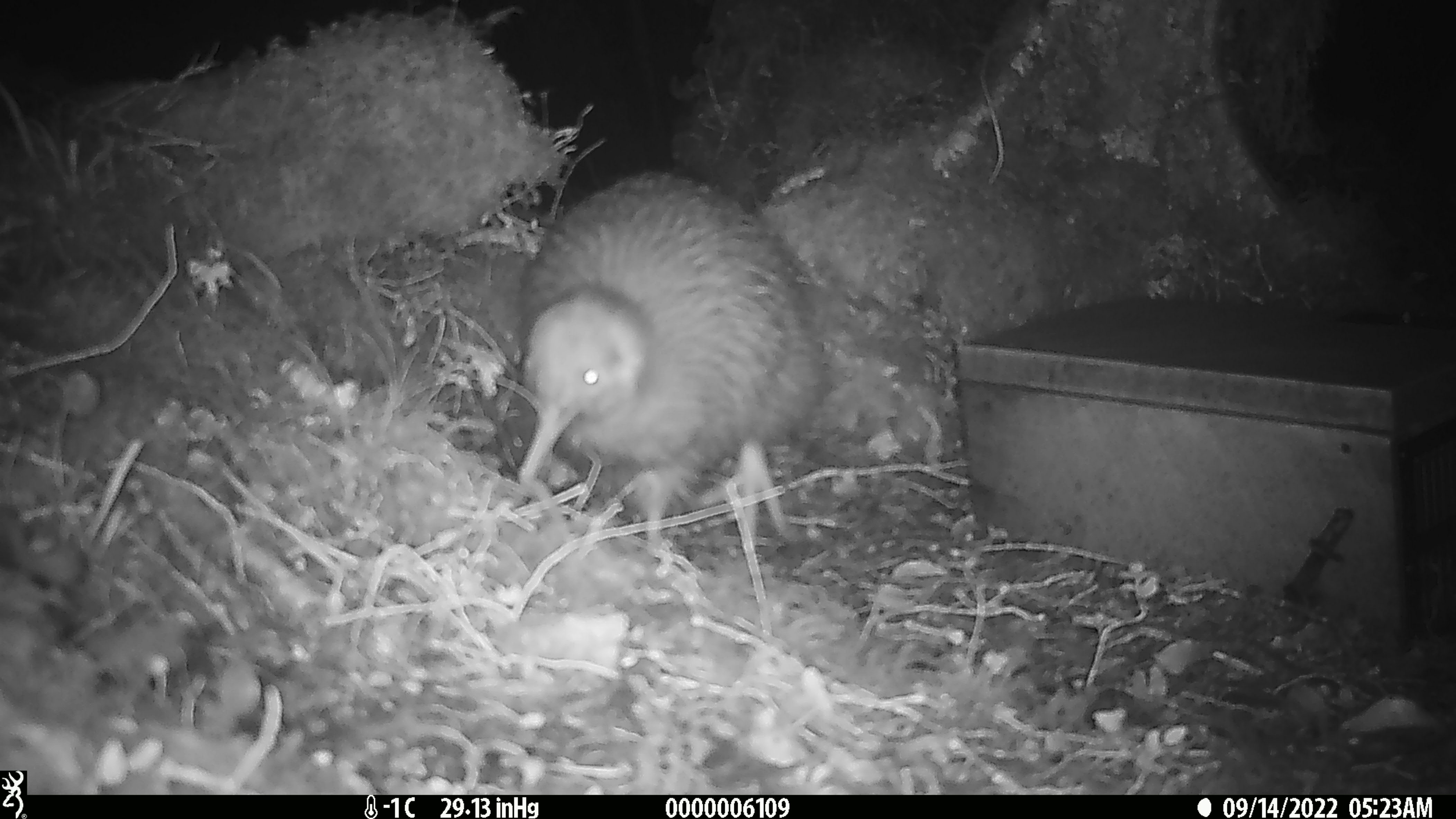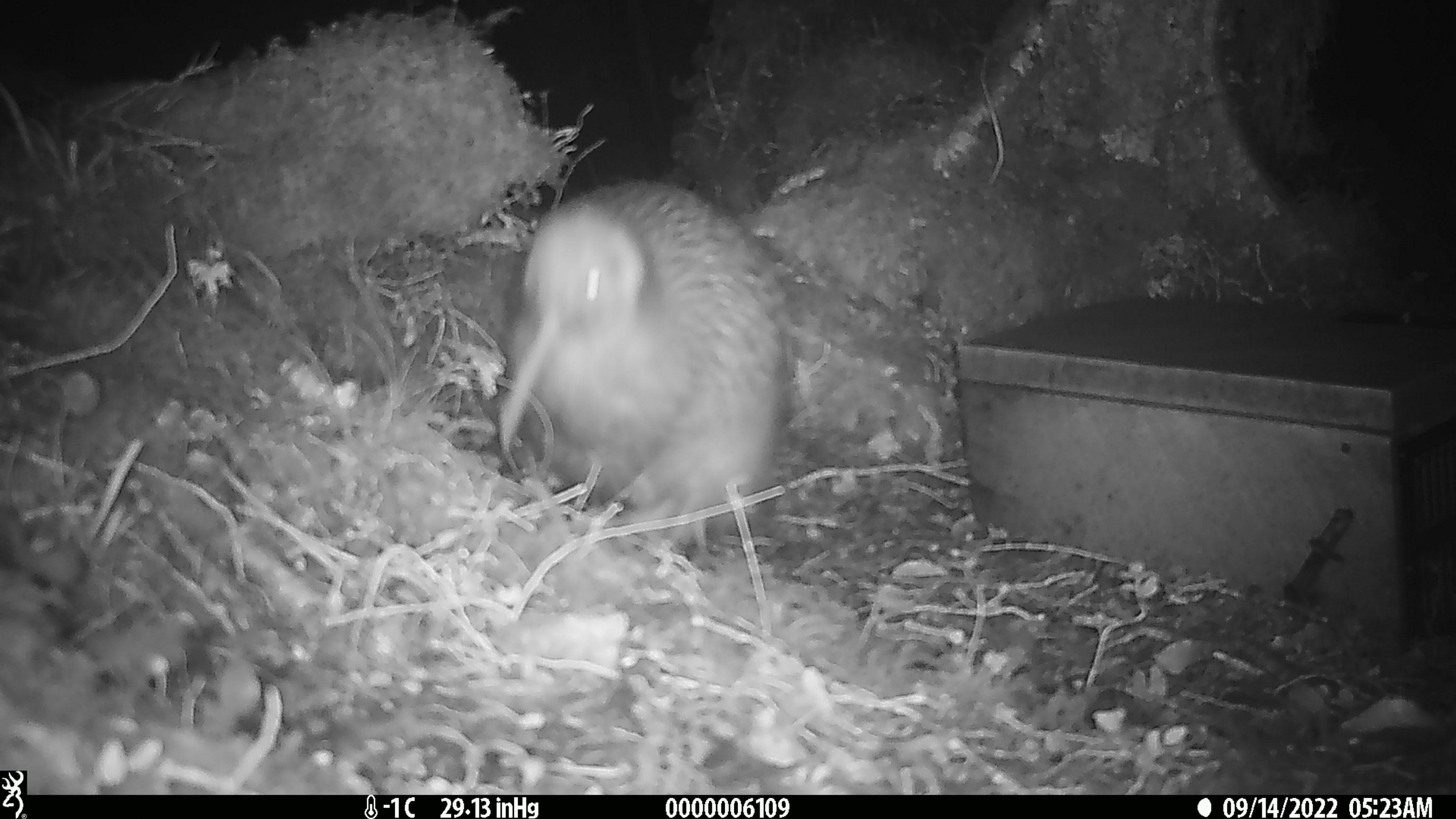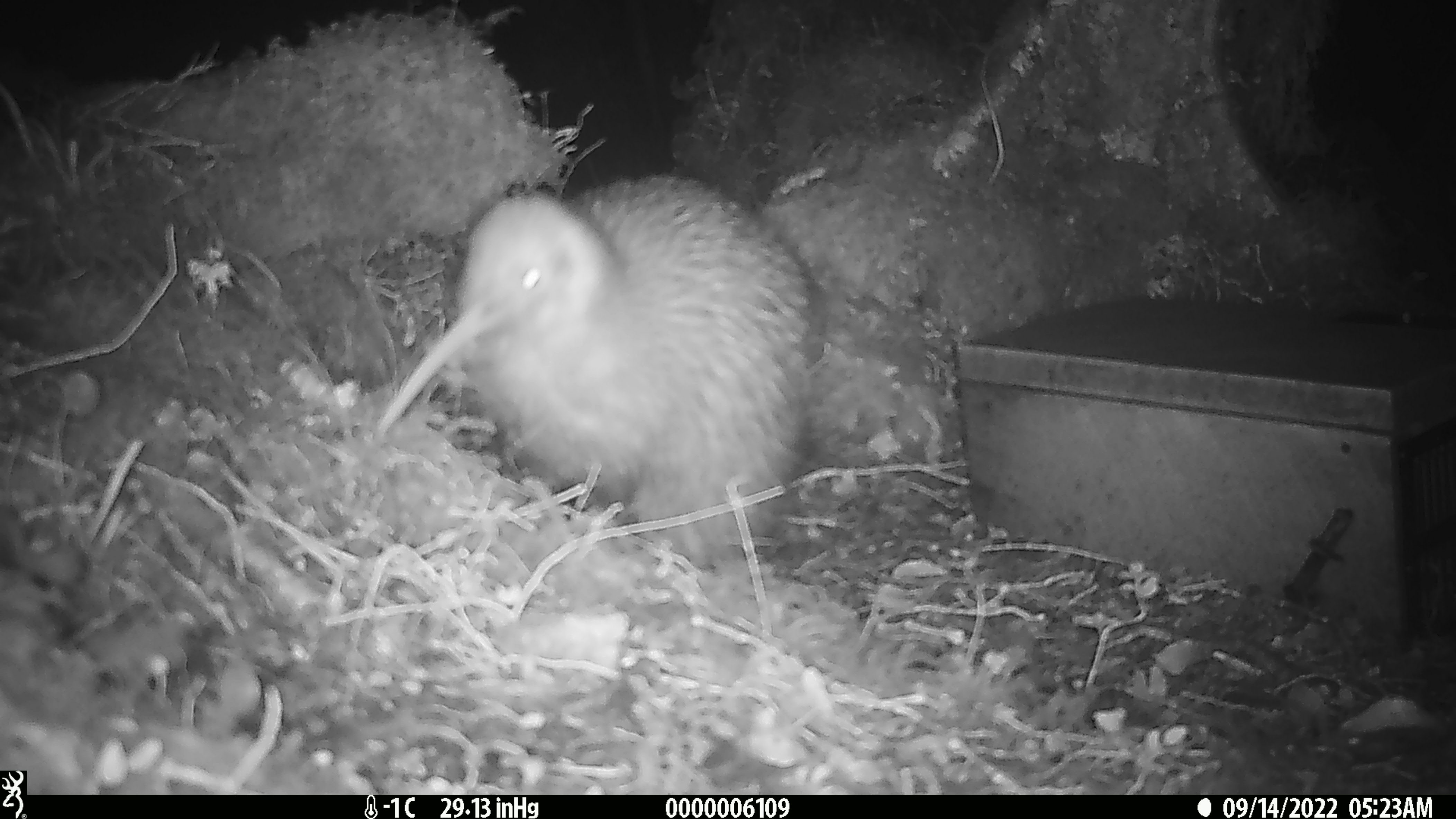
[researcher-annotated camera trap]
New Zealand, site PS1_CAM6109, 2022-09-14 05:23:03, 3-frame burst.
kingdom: Animalia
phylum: Chordata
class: Aves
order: Apterygiformes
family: Apterygidae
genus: Apteryx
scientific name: Apteryx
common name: kiwi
Kiwi (Apteryx).